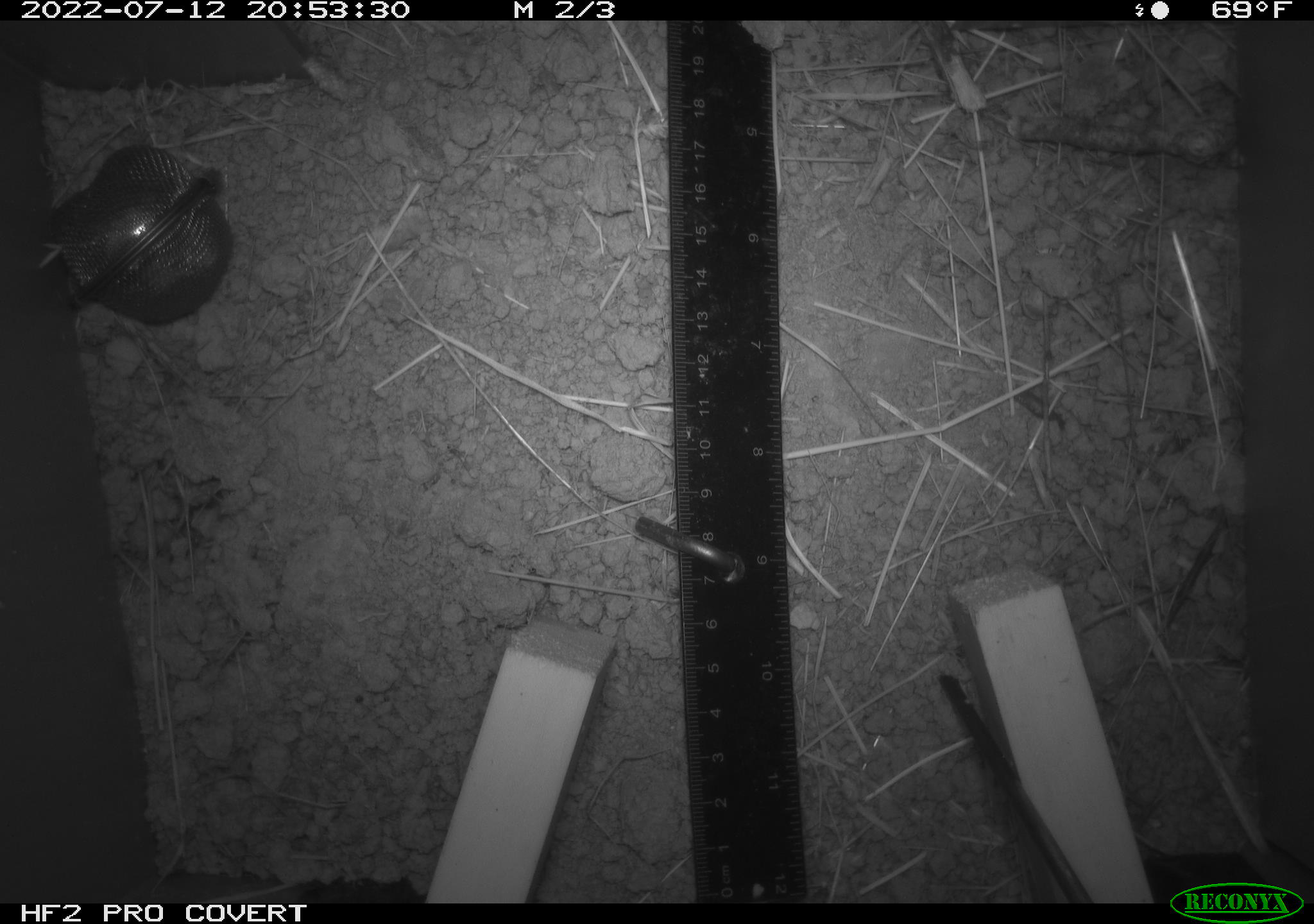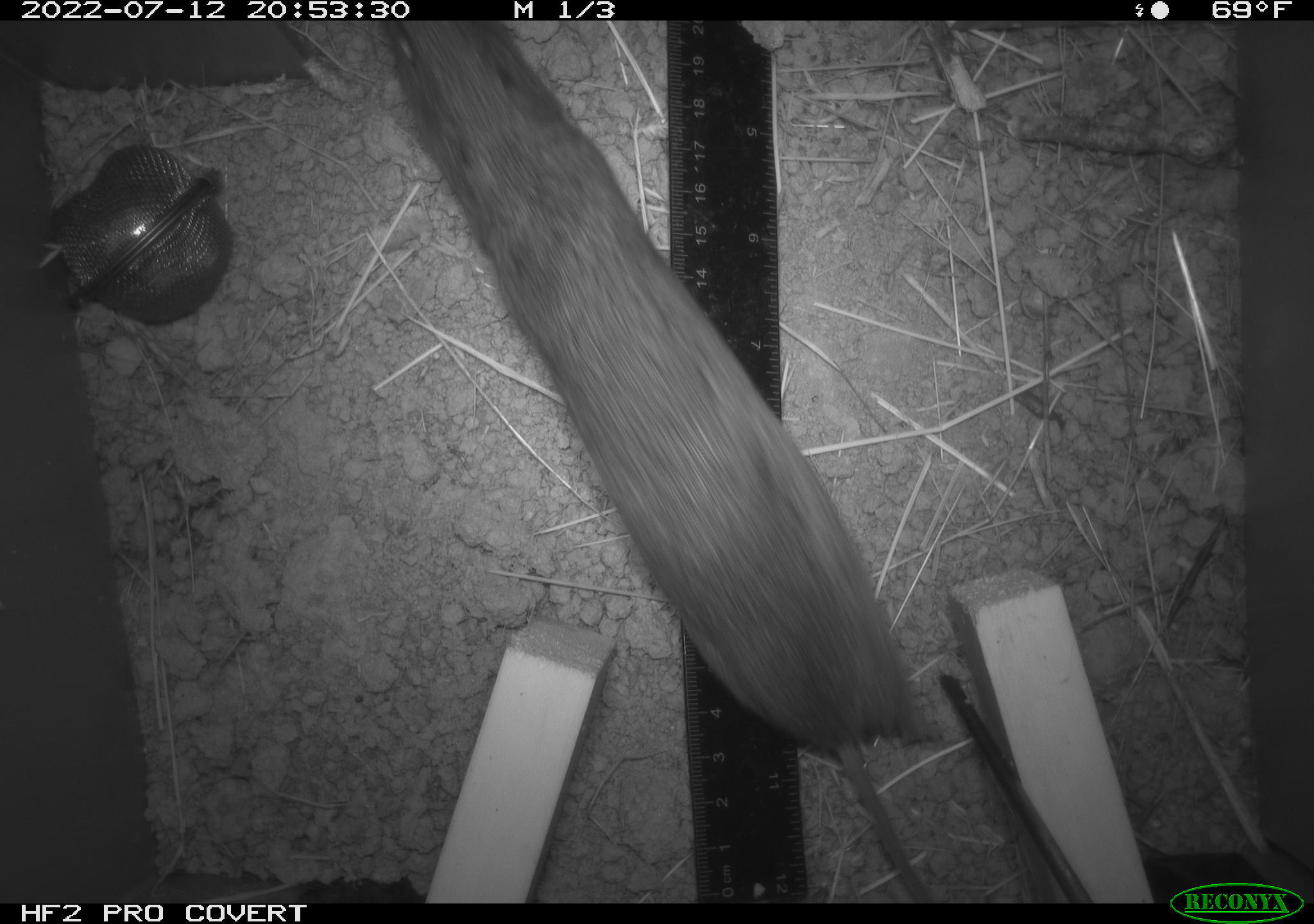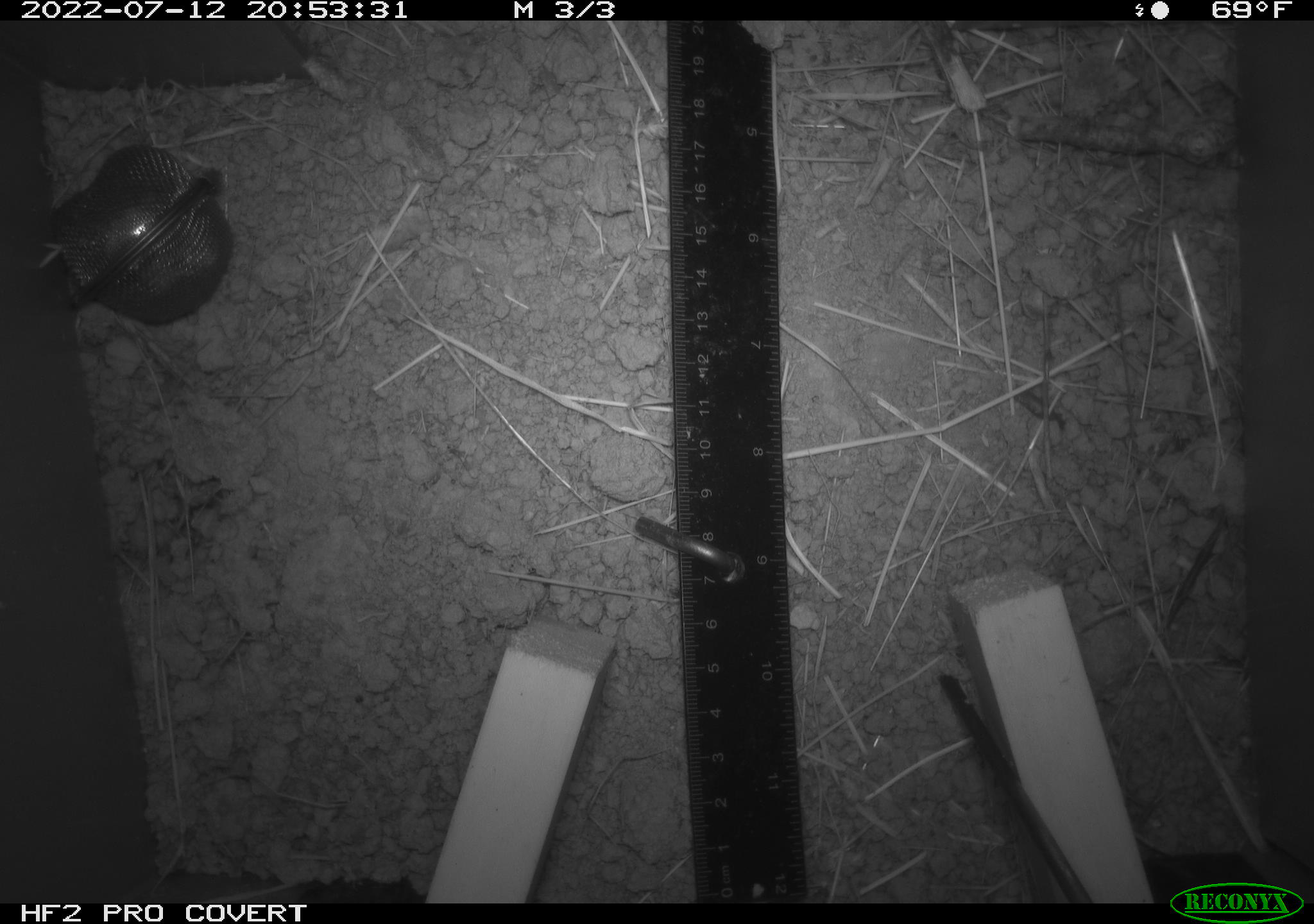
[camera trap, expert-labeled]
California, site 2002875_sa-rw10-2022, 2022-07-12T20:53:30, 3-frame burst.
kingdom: Animalia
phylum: Chordata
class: Mammalia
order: Rodentia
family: Cricetidae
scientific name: Arvicolinae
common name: voles, lemmings, and muskrats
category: arvicolinae subfamily